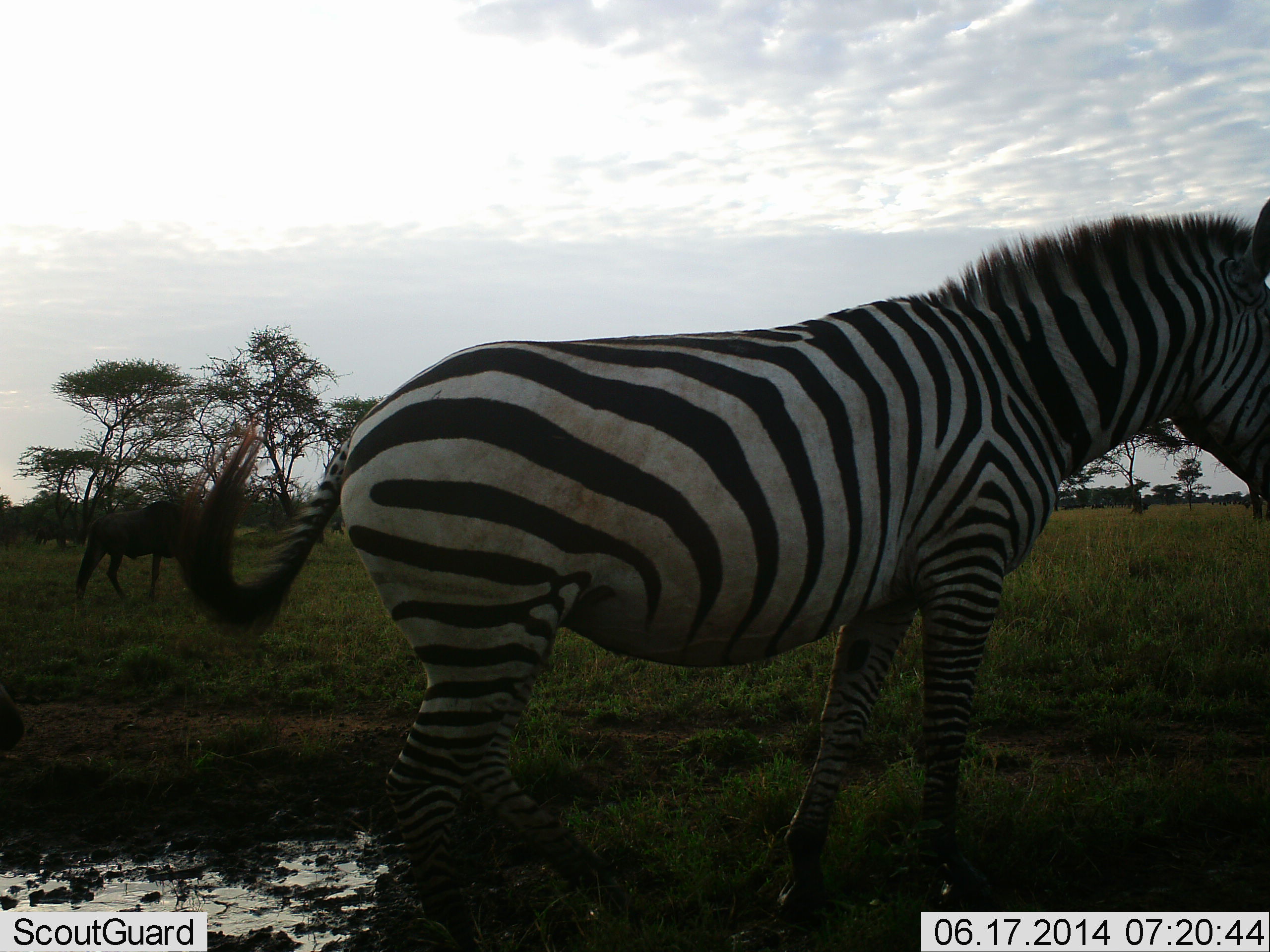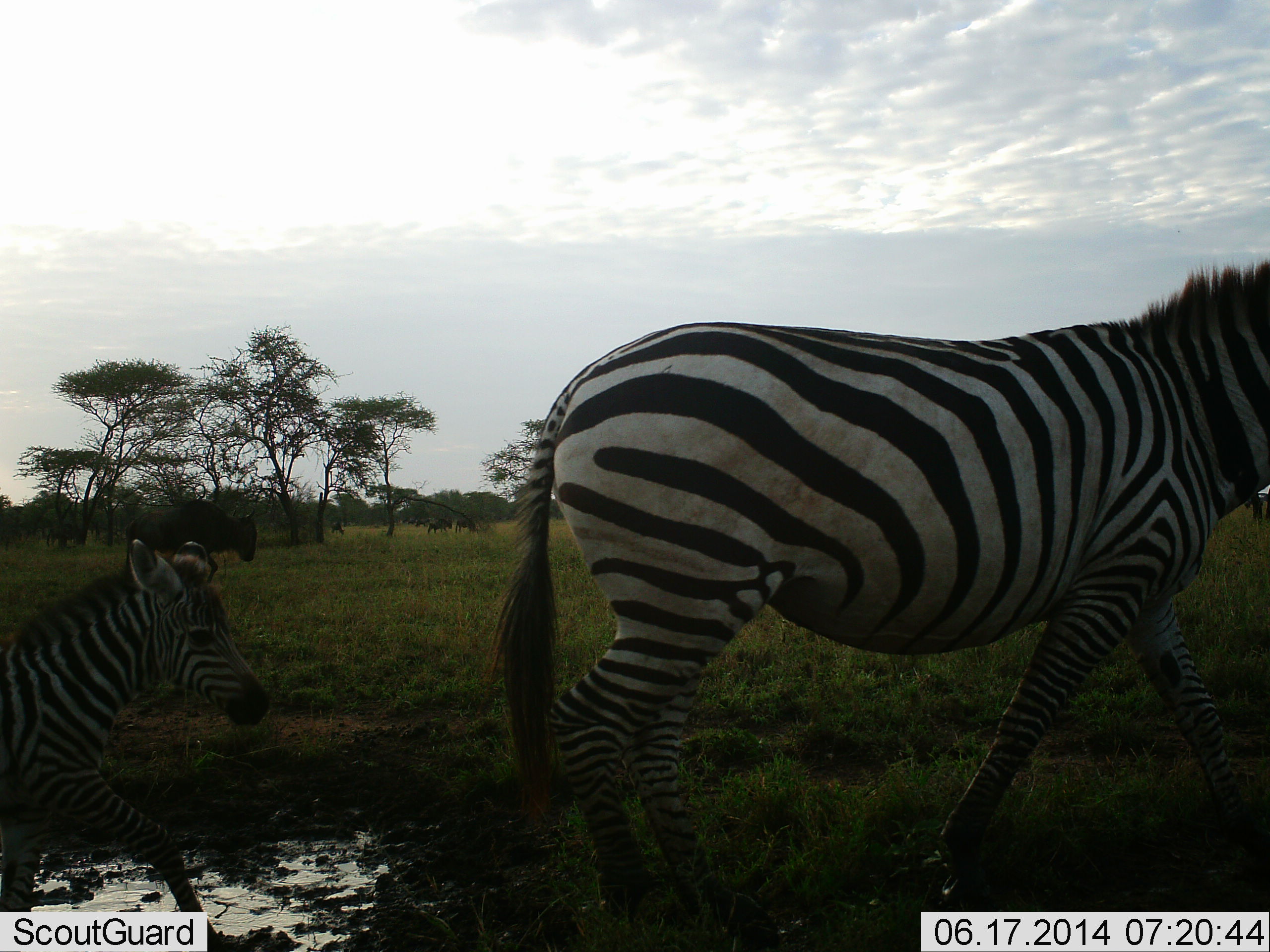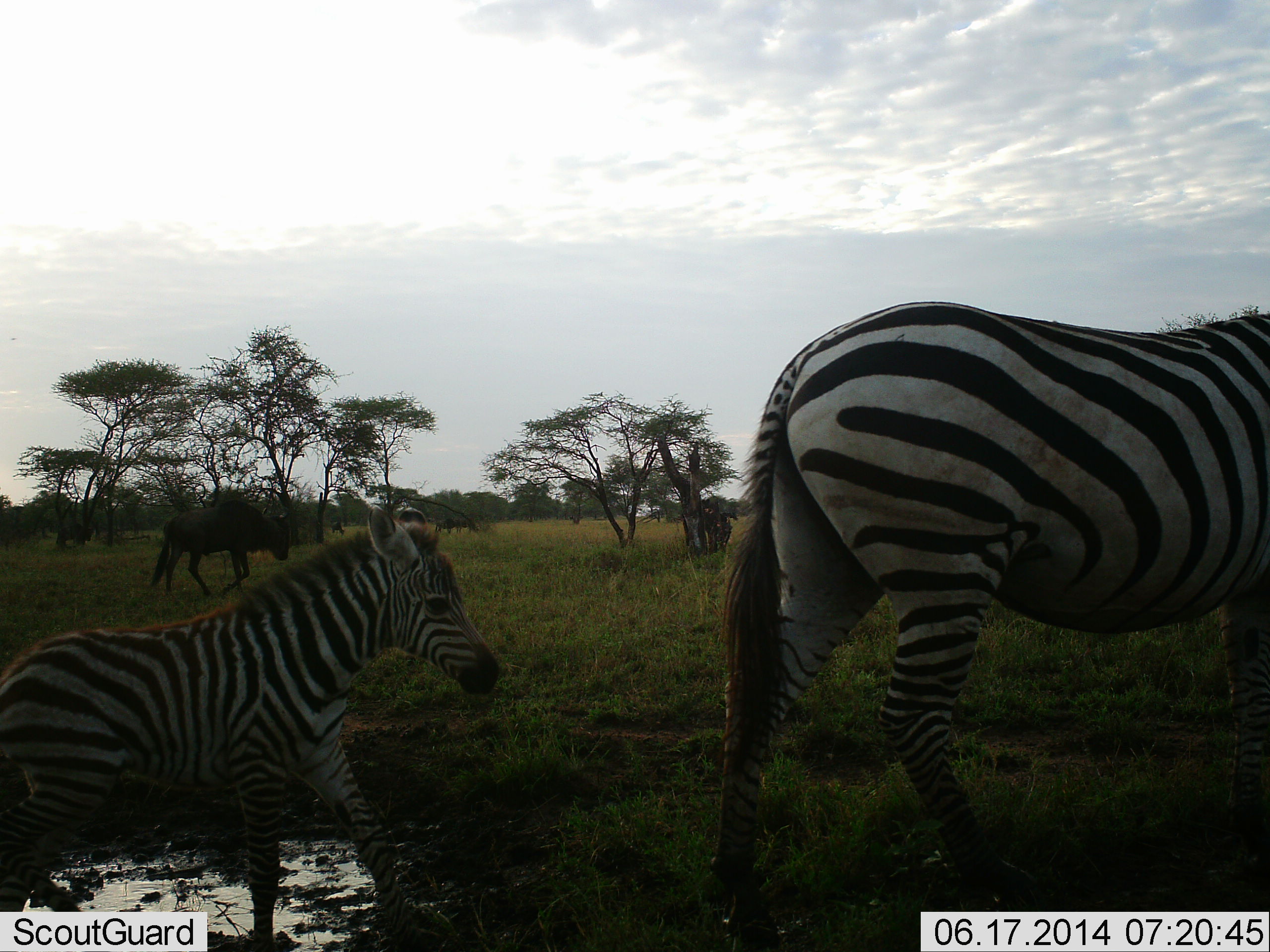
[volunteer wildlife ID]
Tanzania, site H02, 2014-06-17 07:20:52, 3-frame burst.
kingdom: Animalia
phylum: Chordata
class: Mammalia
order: Artiodactyla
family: Bovidae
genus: Connochaetes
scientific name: Connochaetes taurinus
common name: blue wildebeest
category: wildebeest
Wildebeest (blue wildebeest) (Connochaetes taurinus), count 2. Behavior (volunteer vote fractions): standing 20%, resting 0%, moving 80%, interacting 0%. Young present (vote fraction): 0%. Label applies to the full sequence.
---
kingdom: Animalia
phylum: Chordata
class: Mammalia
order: Perissodactyla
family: Equidae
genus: Equus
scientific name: Equus quagga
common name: plains zebra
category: zebra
Zebra (plains zebra) (Equus quagga), count 2. Behavior (volunteer vote fractions): standing 0%, resting 0%, moving 100%, interacting 0%. Young present (vote fraction): 83%. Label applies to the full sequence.